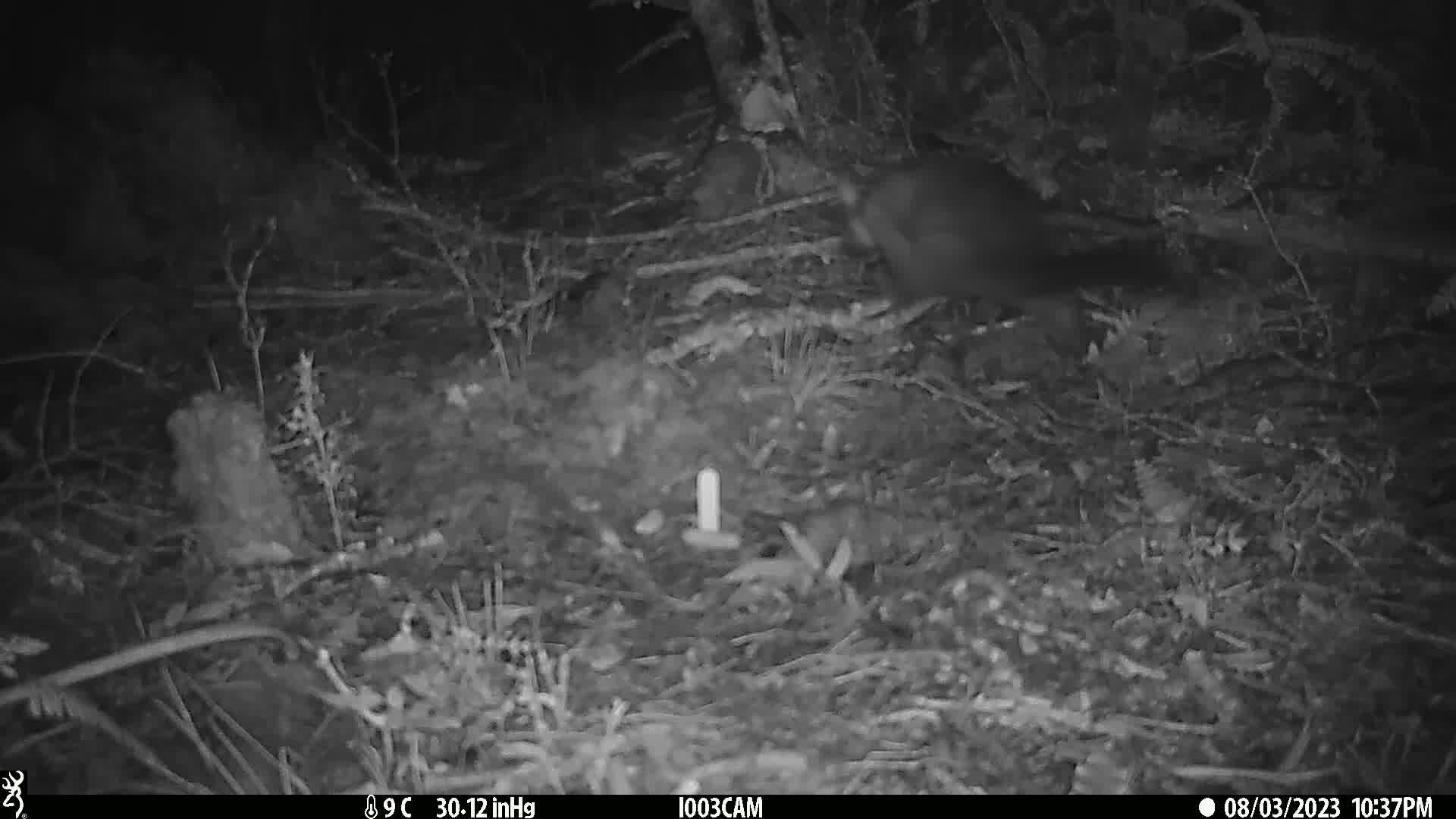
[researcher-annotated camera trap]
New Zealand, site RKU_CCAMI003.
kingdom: Animalia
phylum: Chordata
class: Mammalia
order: Diprotodontia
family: Phalangeridae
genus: Trichosurus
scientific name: Trichosurus vulpecula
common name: common brushtail possum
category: possum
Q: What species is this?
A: Possum (common brushtail possum) (Trichosurus vulpecula).